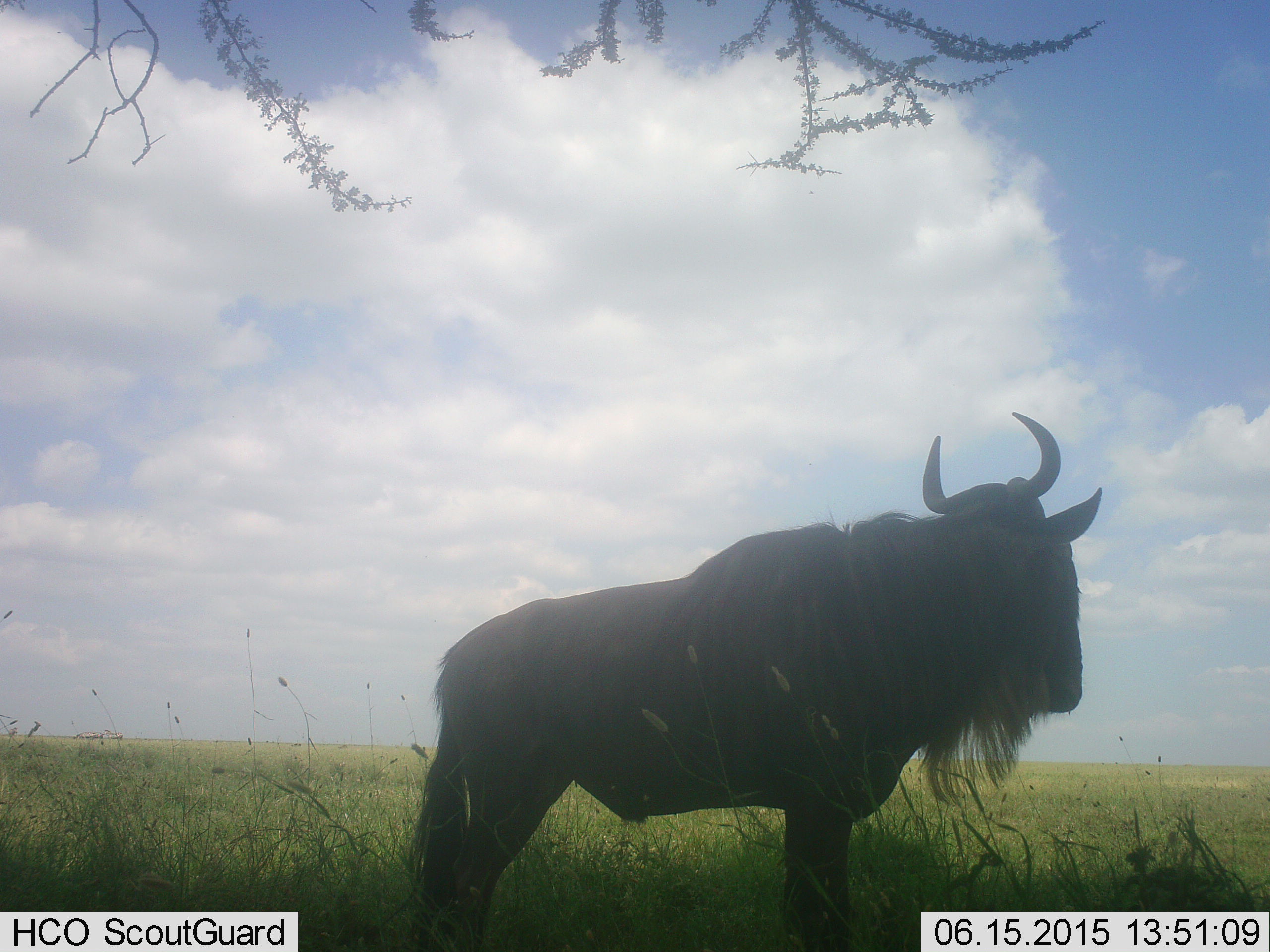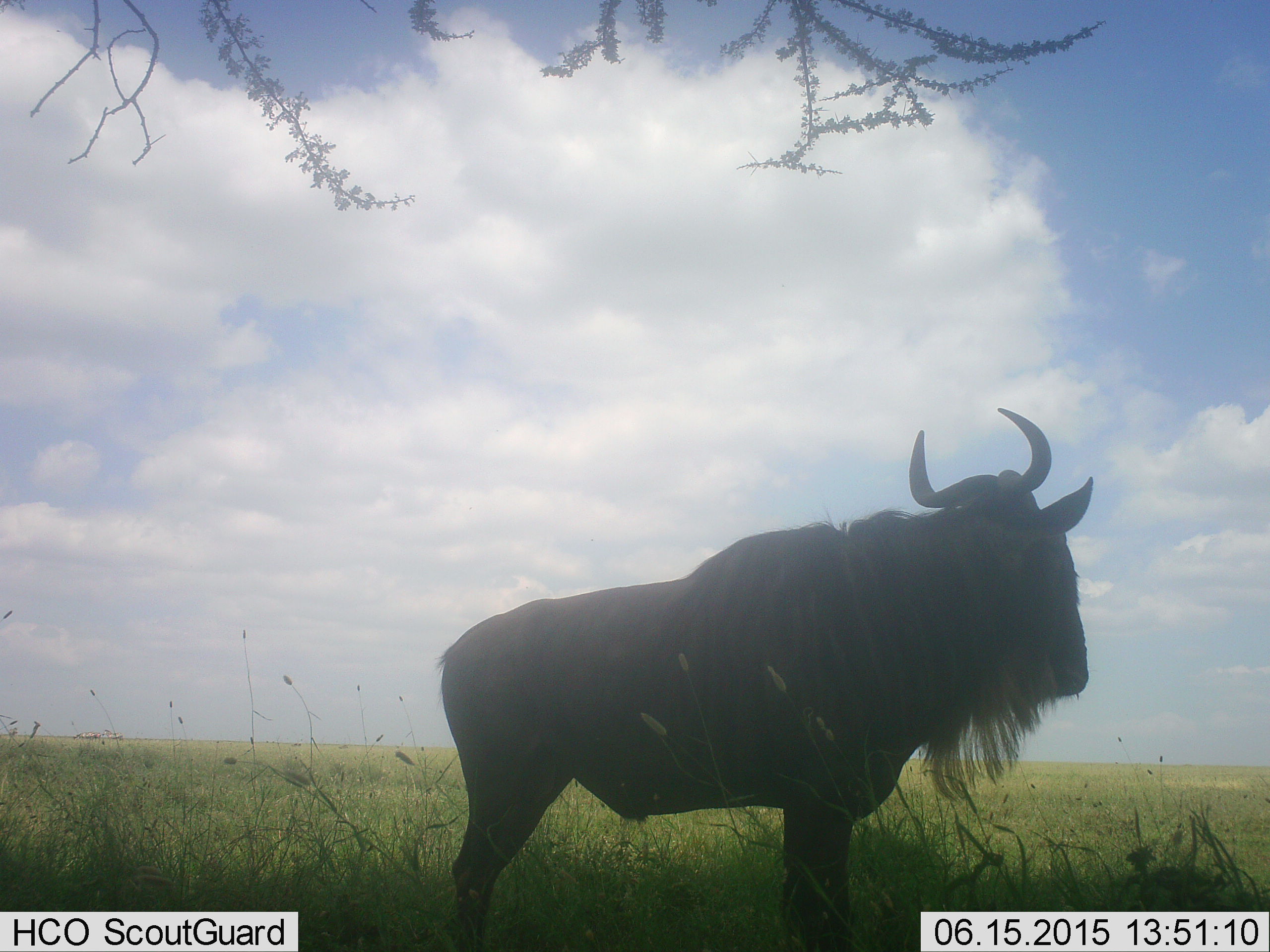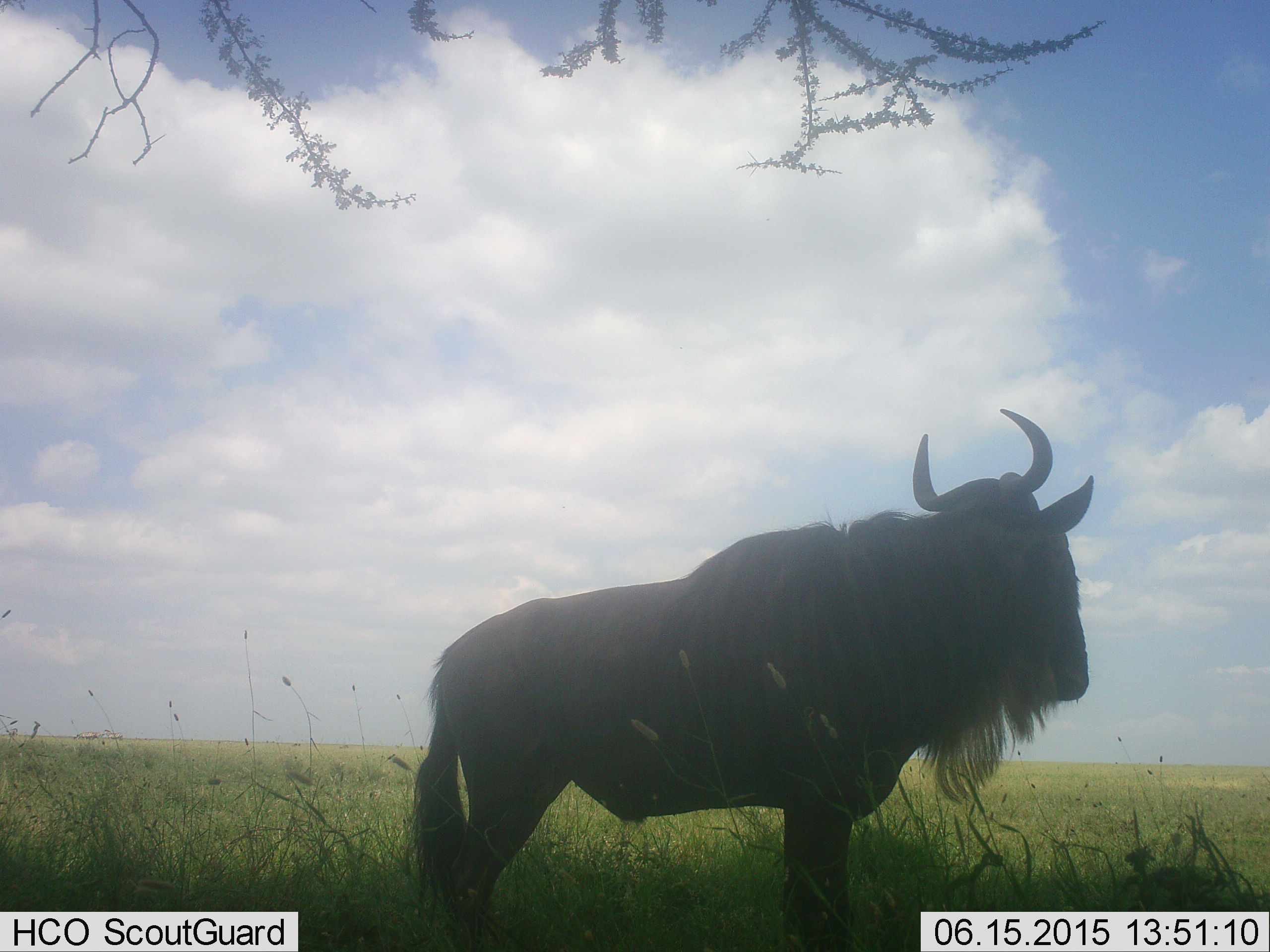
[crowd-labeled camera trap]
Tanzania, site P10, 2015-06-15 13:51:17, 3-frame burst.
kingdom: Animalia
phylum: Chordata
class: Mammalia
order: Artiodactyla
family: Bovidae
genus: Connochaetes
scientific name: Connochaetes taurinus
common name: blue wildebeest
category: wildebeest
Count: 1.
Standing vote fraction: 90%.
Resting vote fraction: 0%.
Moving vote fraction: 10%.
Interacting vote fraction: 0%.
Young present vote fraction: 0%.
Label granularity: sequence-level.